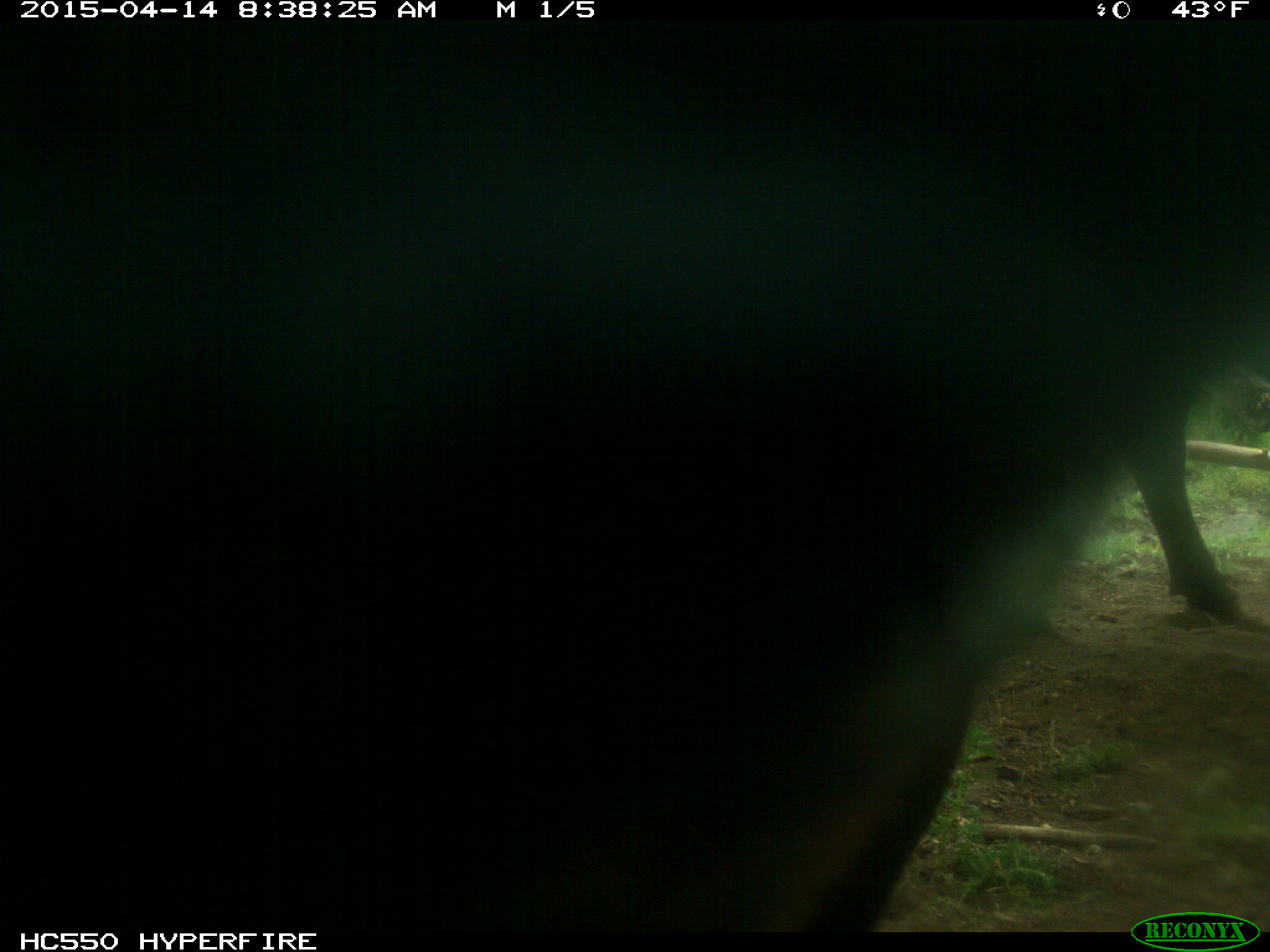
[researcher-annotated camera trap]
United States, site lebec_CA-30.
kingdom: Animalia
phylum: Chordata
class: Mammalia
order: Artiodactyla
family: Bovidae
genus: Bos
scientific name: Bos taurus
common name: domestic cow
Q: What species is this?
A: Bos taurus (domestic cow).